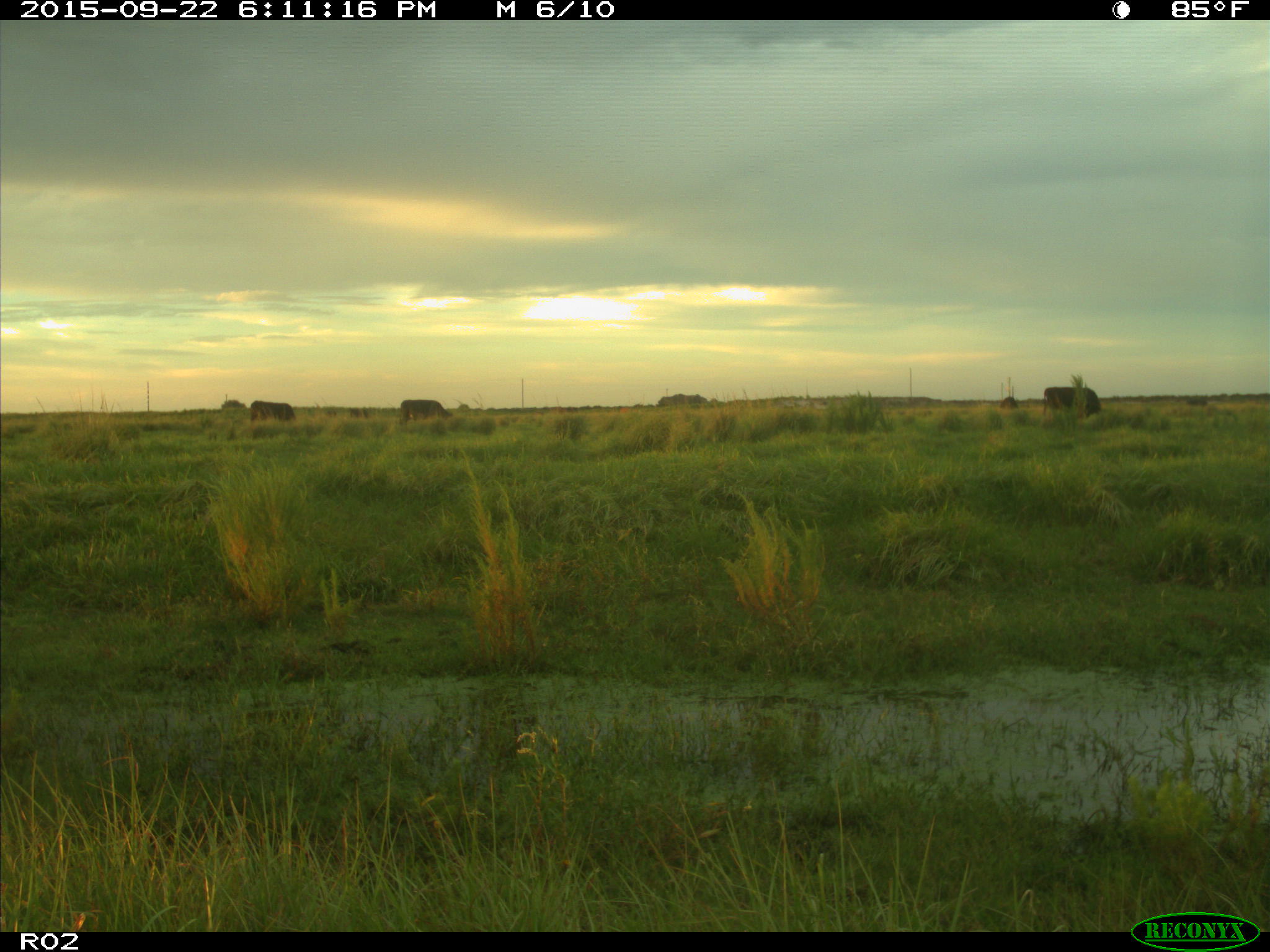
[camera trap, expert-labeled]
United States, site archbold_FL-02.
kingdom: Animalia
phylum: Chordata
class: Mammalia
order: Artiodactyla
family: Bovidae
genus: Bos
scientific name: Bos taurus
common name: domestic cow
Bos taurus (domestic cow).